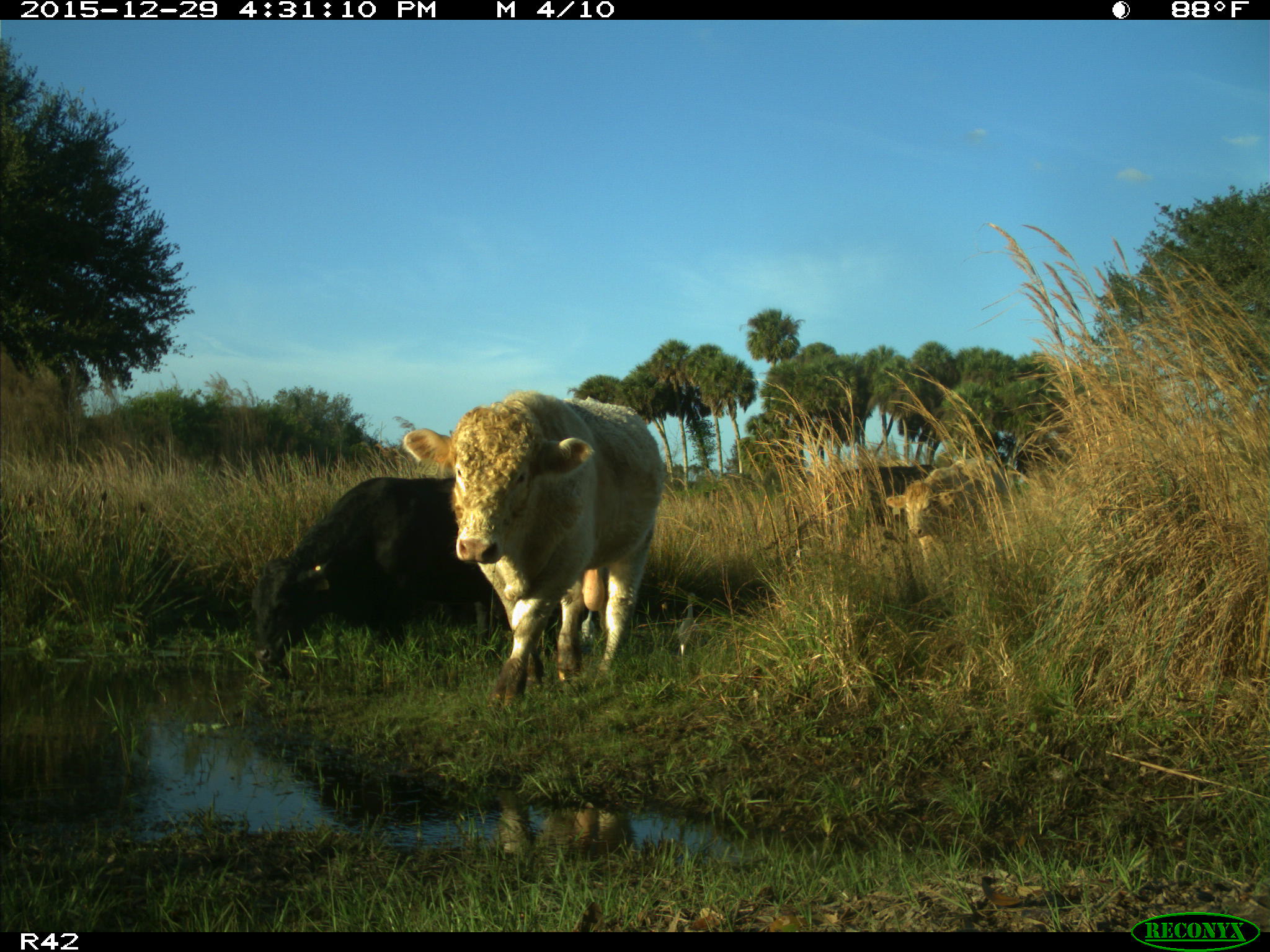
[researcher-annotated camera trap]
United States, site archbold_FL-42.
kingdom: Animalia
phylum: Chordata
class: Mammalia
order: Artiodactyla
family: Bovidae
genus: Bos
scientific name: Bos taurus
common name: domestic cow